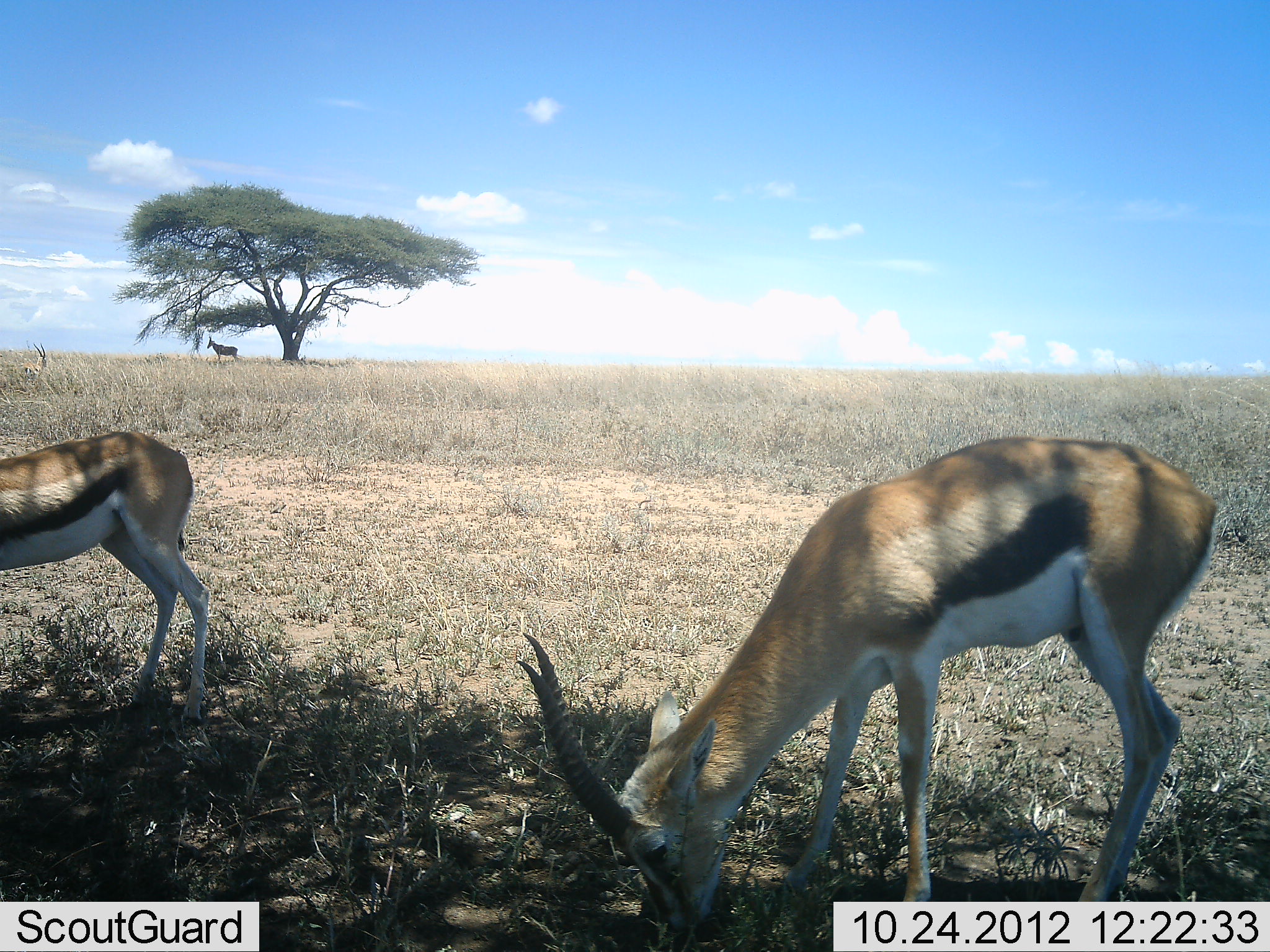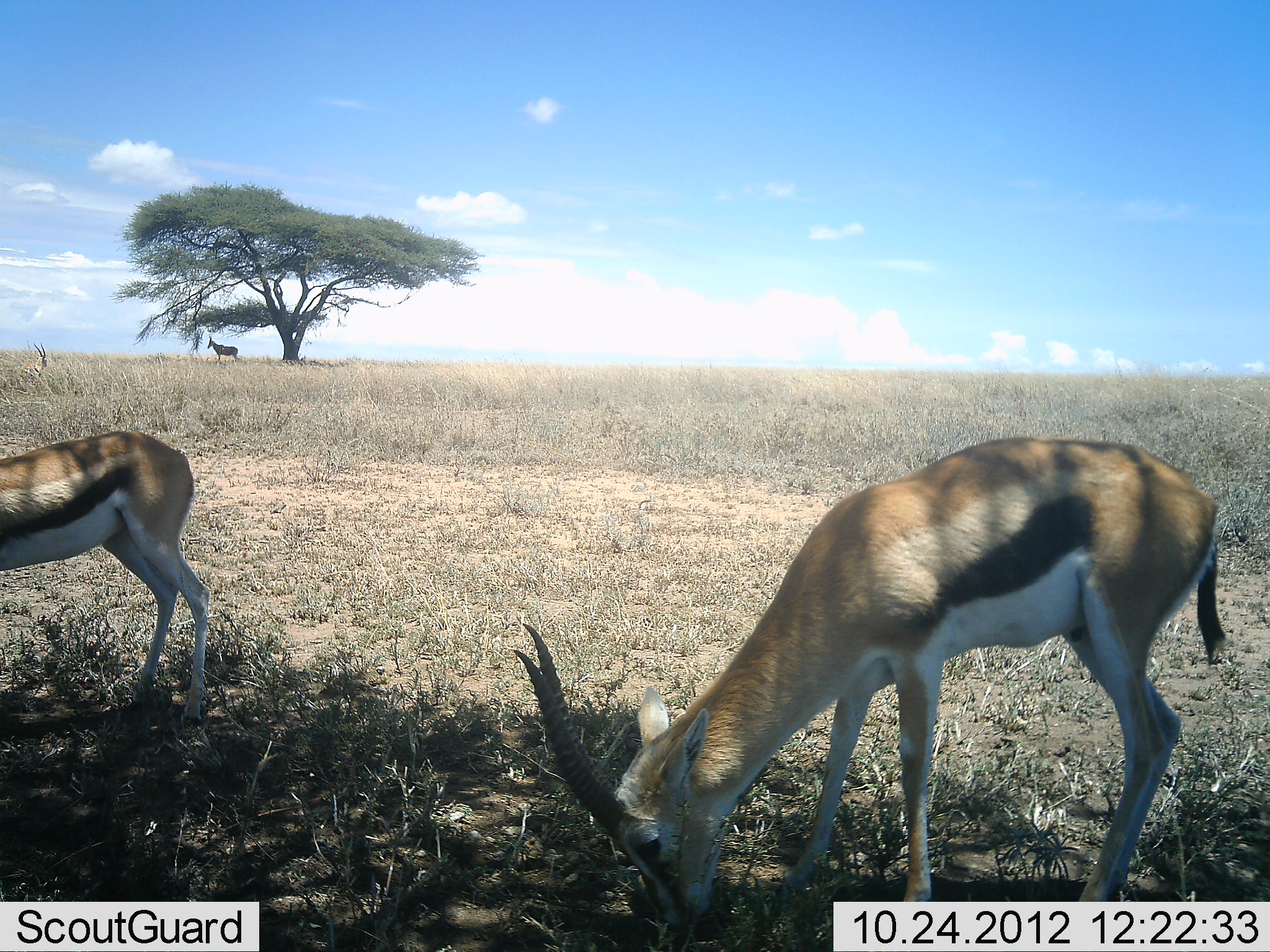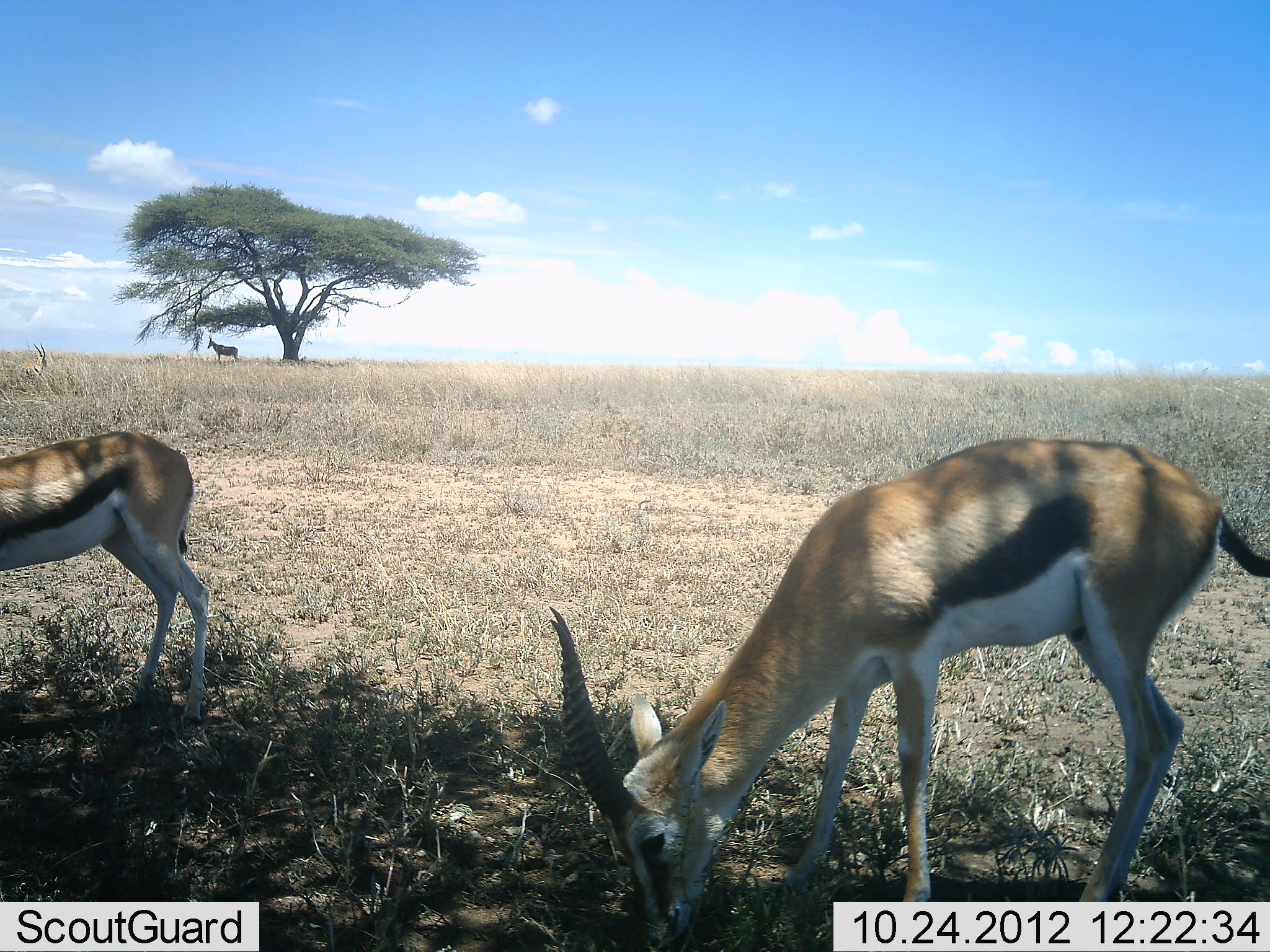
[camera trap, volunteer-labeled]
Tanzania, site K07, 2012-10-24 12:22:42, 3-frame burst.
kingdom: Animalia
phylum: Chordata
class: Mammalia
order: Artiodactyla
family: Bovidae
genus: Eudorcas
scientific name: Eudorcas thomsonii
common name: thomson's gazelle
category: gazellethomsons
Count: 3.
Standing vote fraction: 77%.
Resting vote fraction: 0%.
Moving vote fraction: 0%.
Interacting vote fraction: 0%.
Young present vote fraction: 0%.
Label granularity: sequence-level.